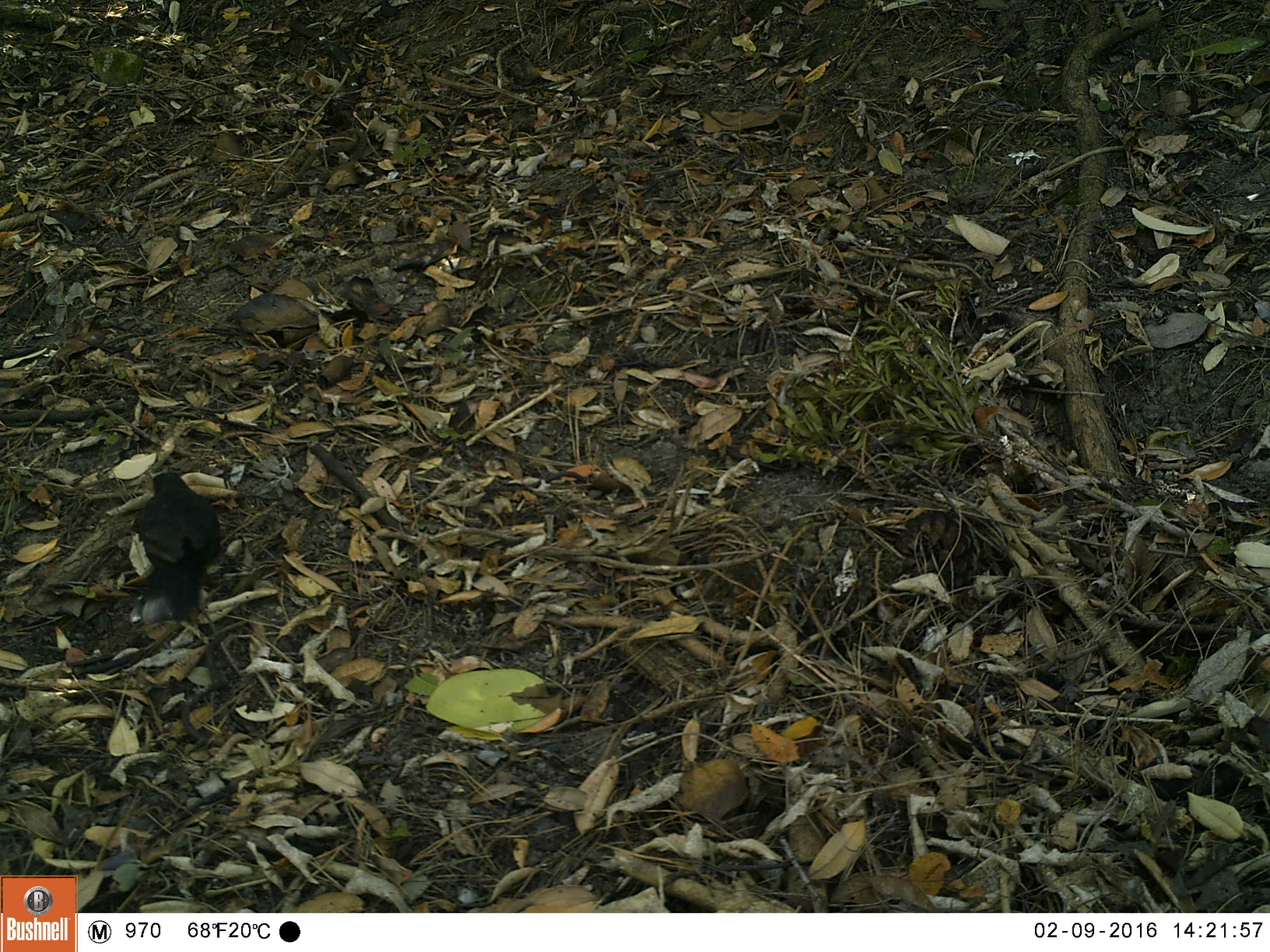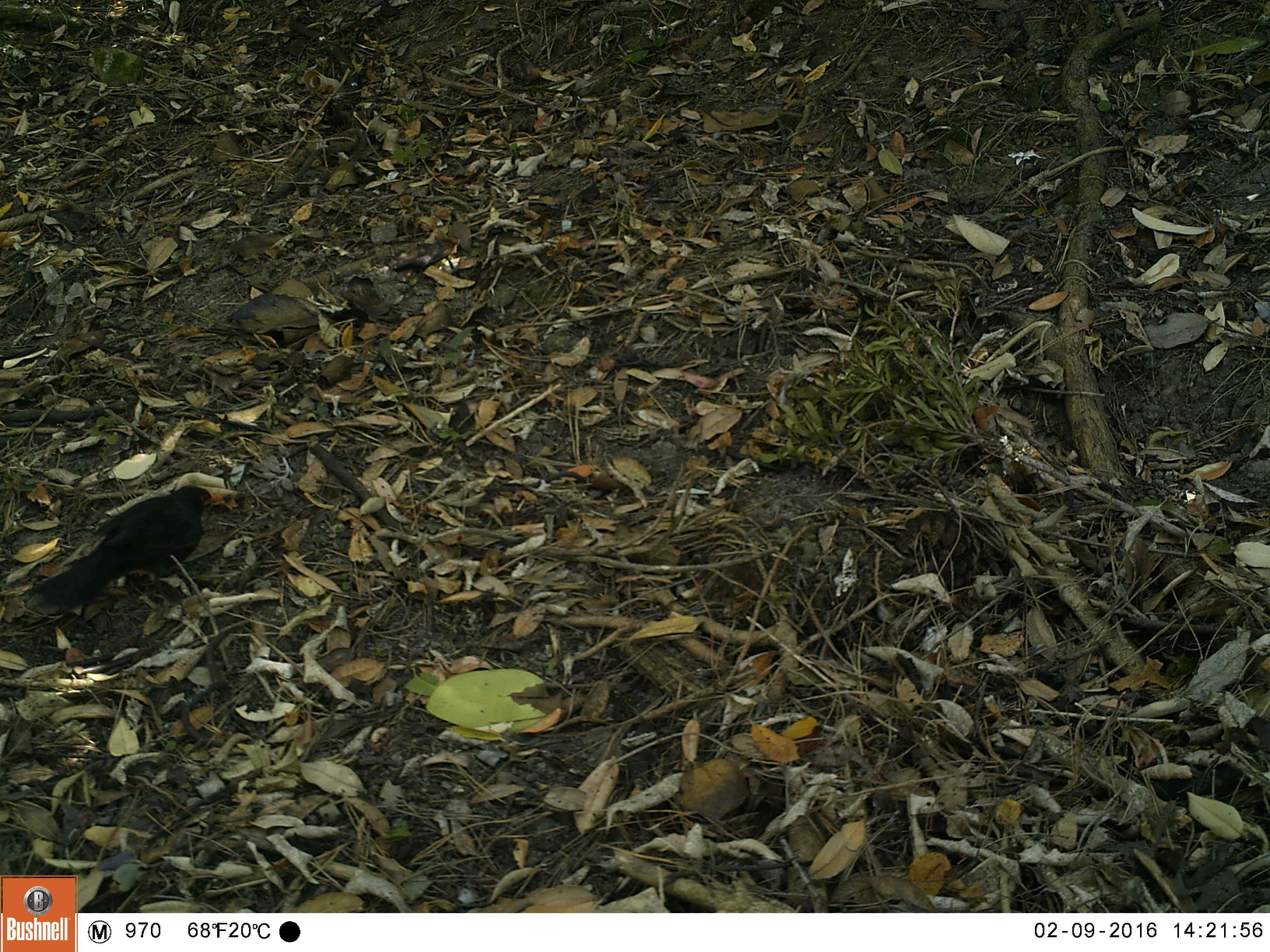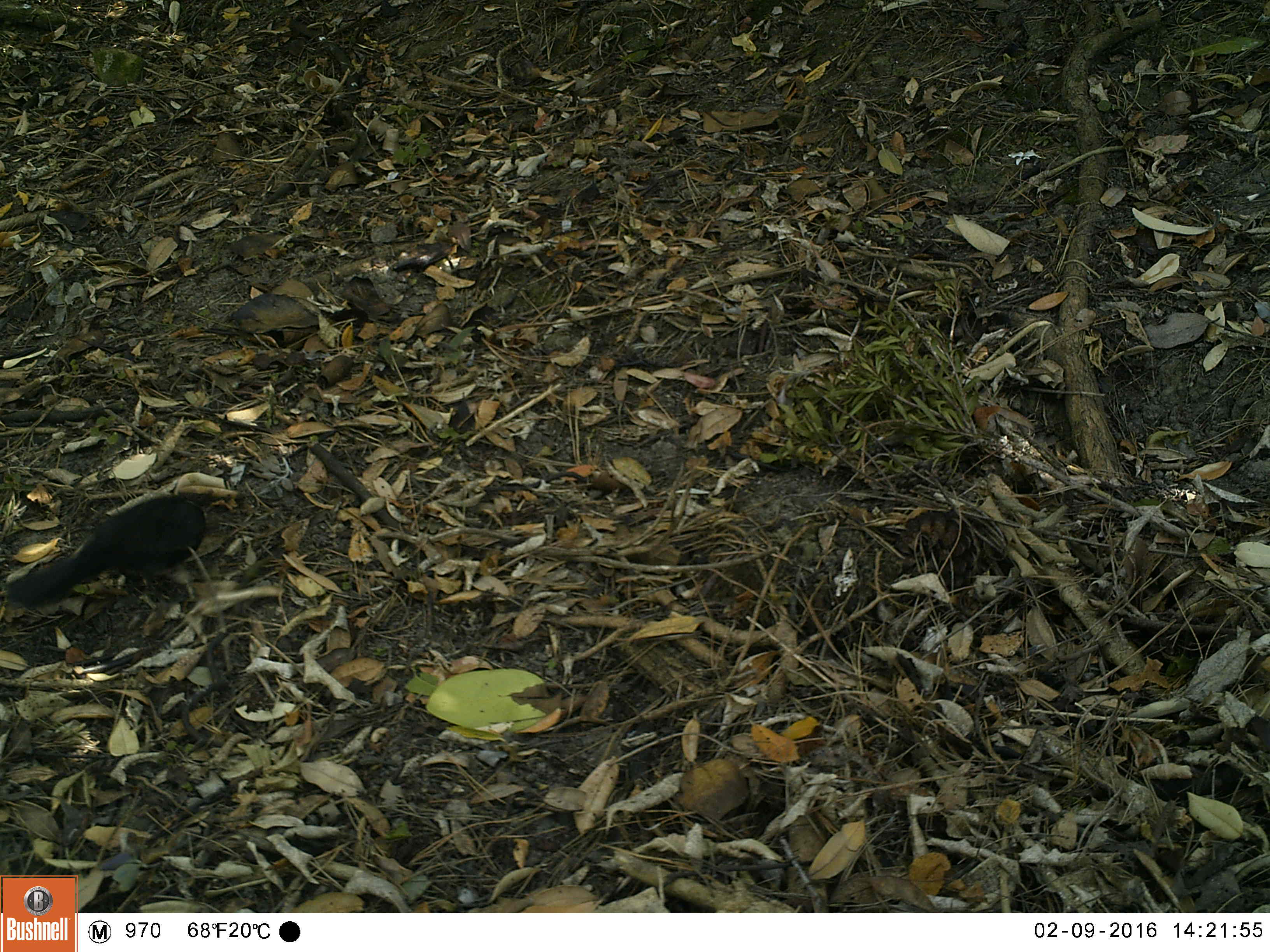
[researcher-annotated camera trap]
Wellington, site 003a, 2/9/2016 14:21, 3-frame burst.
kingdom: Animalia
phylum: Chordata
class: Aves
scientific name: Aves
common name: bird